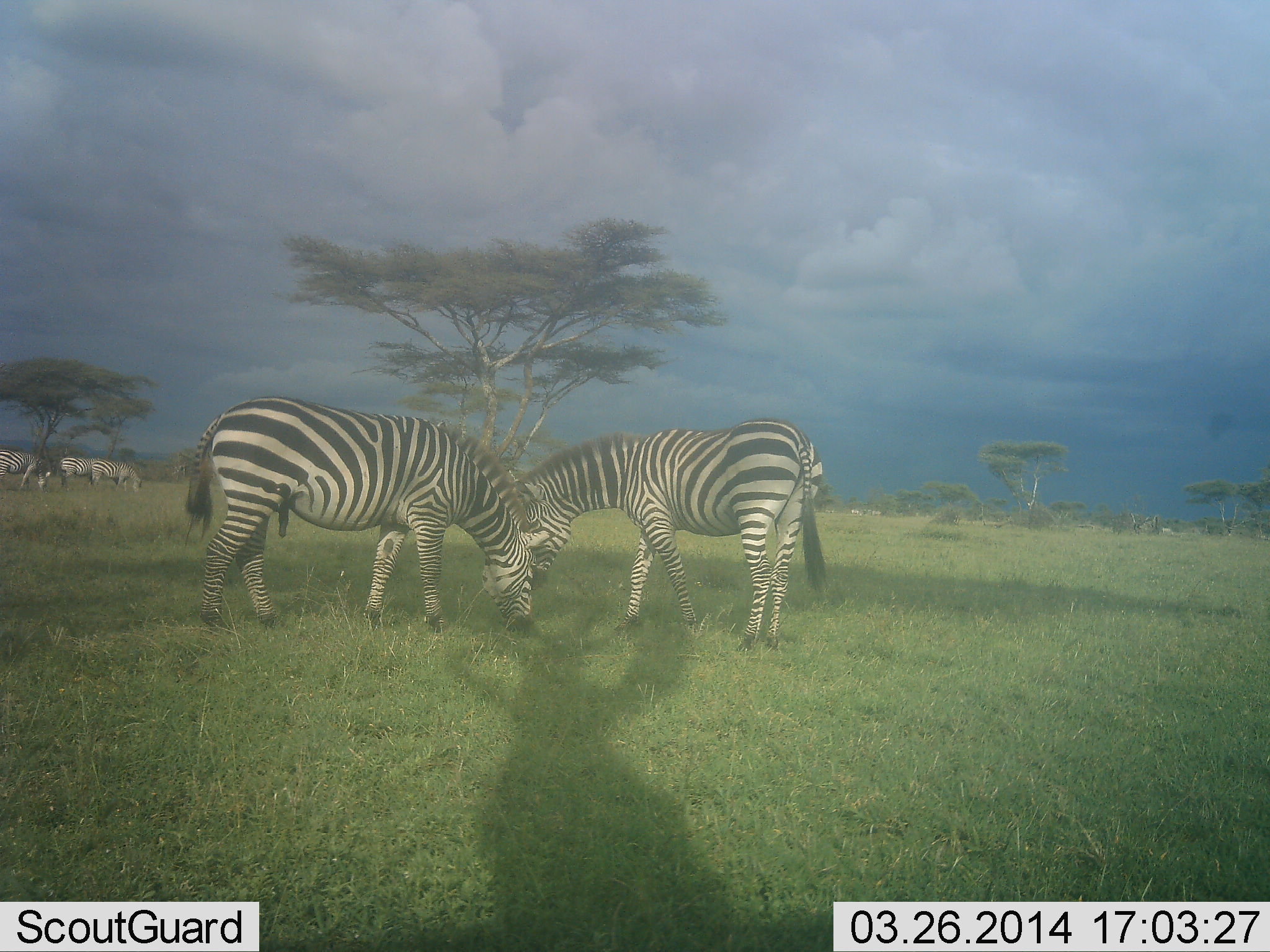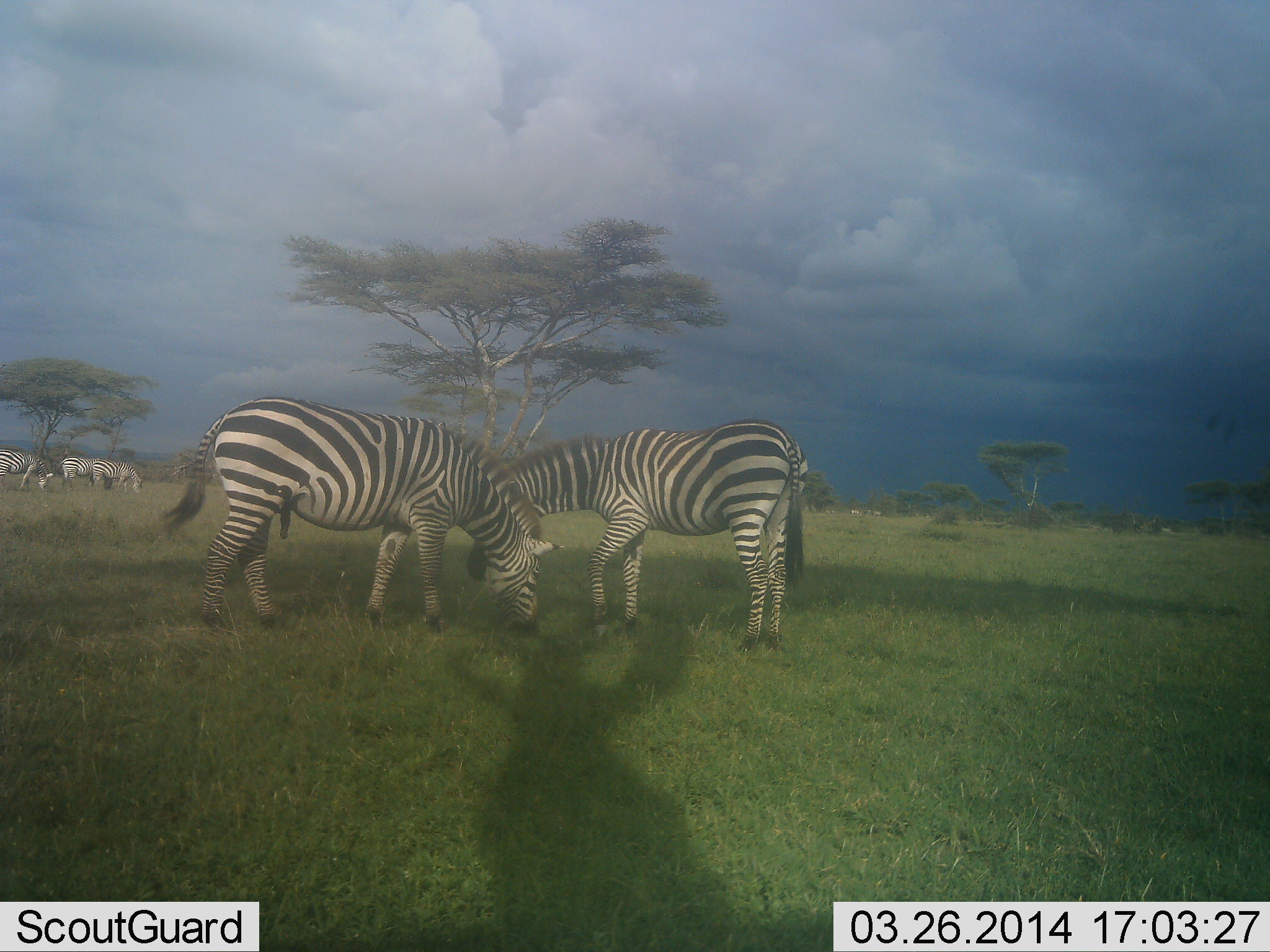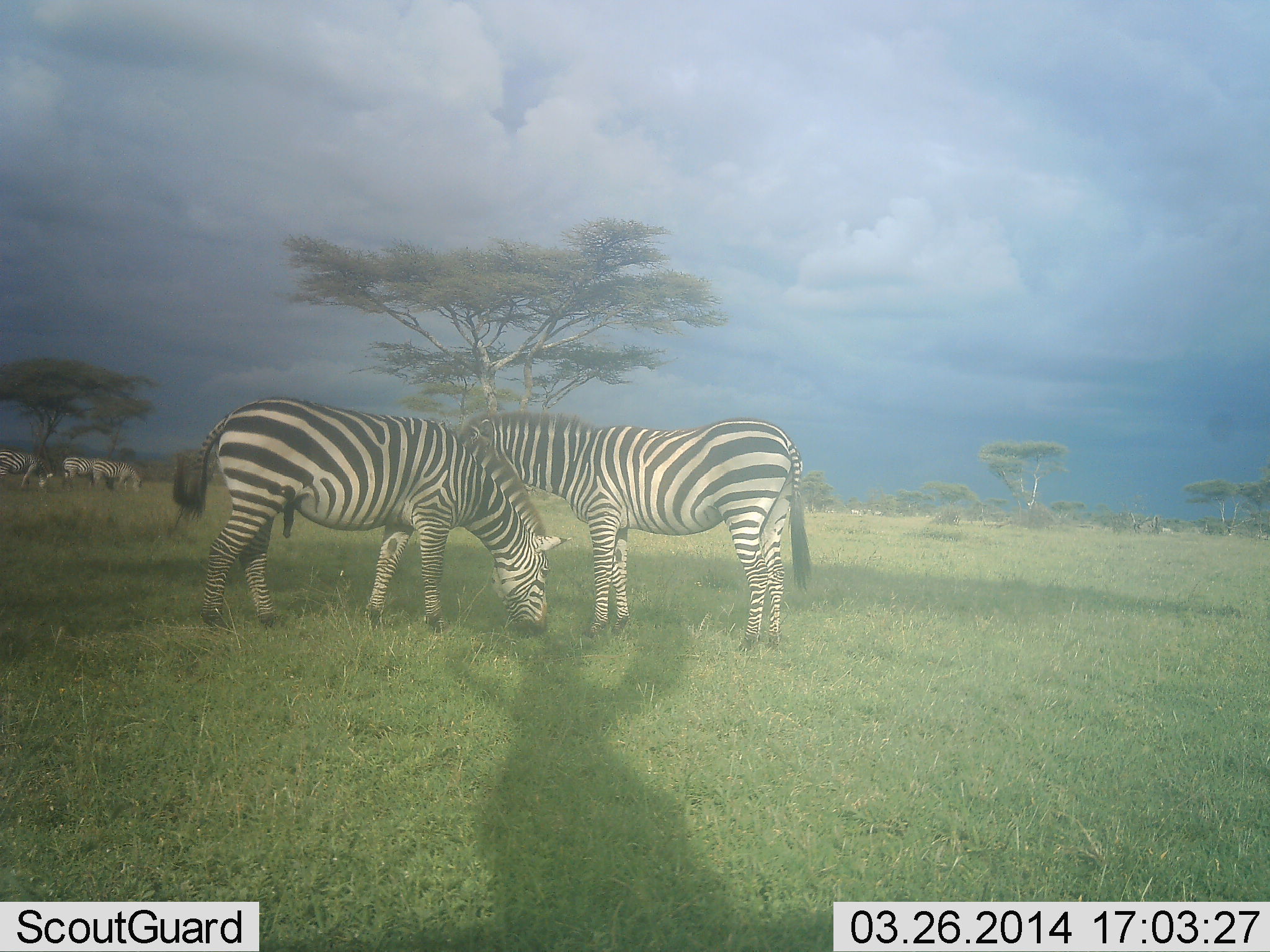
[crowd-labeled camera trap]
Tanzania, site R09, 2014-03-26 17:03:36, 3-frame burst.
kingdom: Animalia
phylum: Chordata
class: Mammalia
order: Perissodactyla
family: Equidae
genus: Equus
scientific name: Equus quagga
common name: plains zebra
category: zebra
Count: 5.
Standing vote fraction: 50%.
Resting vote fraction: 0%.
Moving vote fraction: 20%.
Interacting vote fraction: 20%.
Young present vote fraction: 0%.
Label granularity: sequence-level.